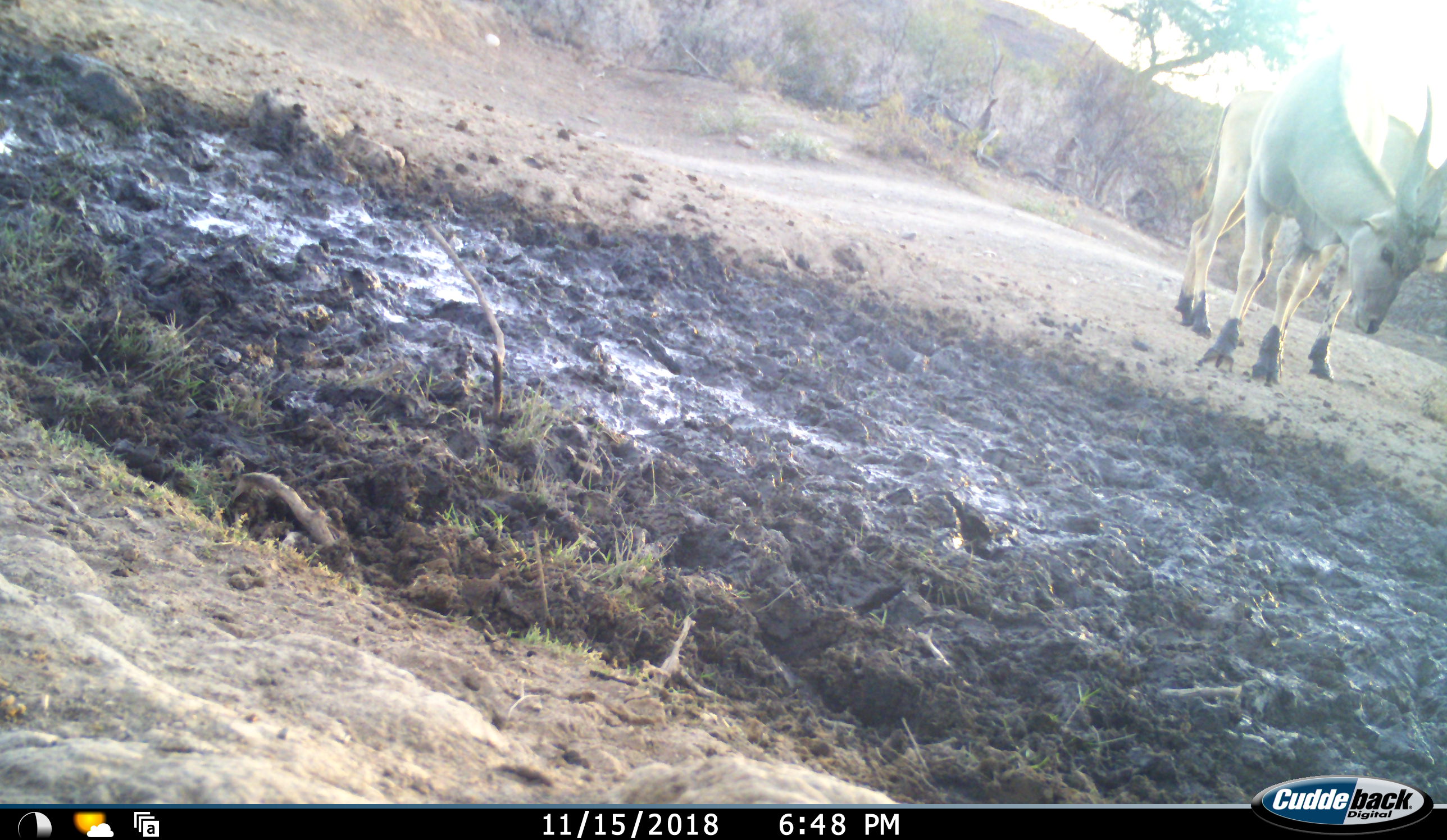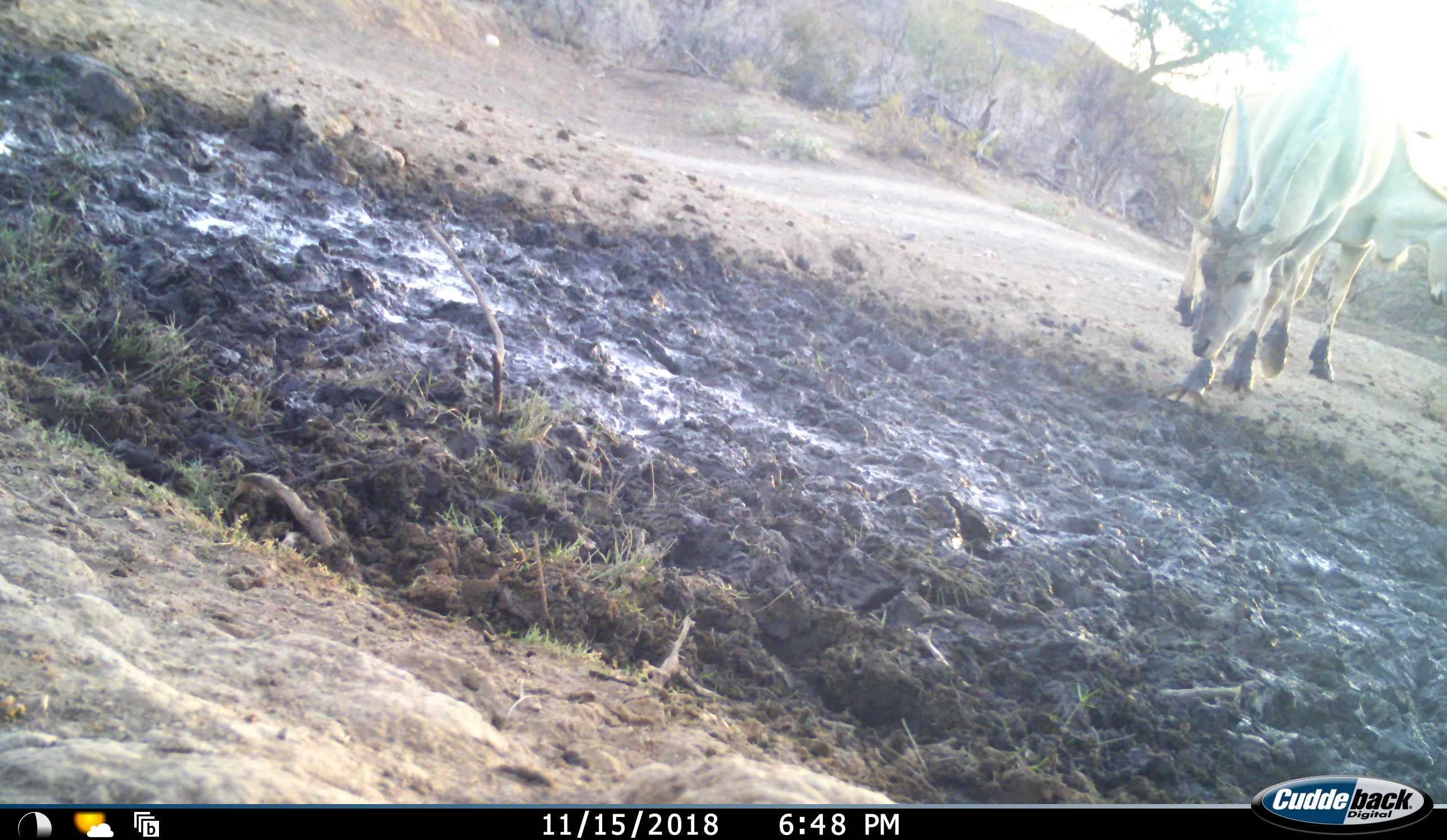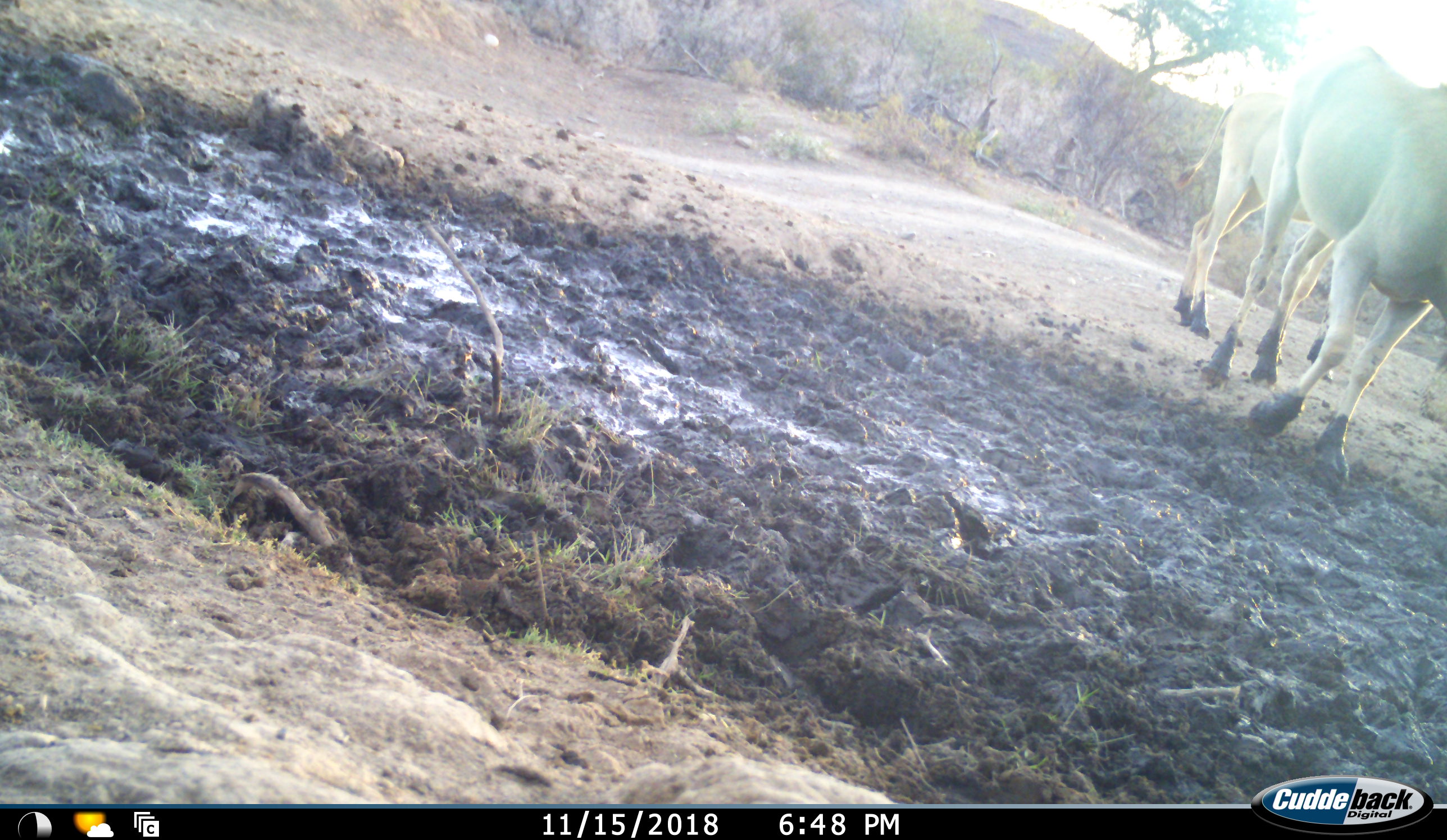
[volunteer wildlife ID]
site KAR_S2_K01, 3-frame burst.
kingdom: Animalia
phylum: Chordata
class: Mammalia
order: Artiodactyla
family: Bovidae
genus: Tragelaphus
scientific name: Tragelaphus oryx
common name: eland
Eland (Tragelaphus oryx), count 2. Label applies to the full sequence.